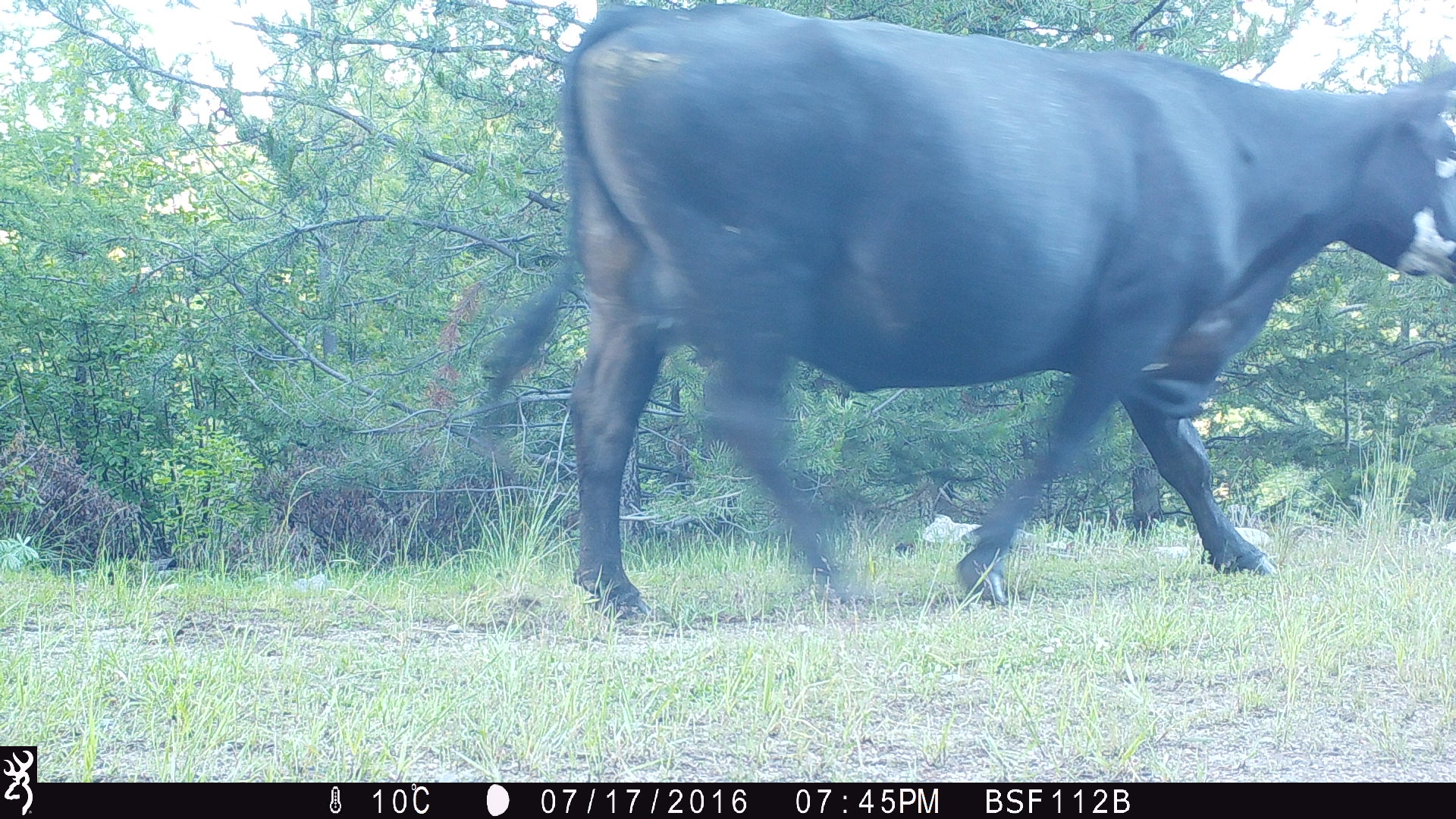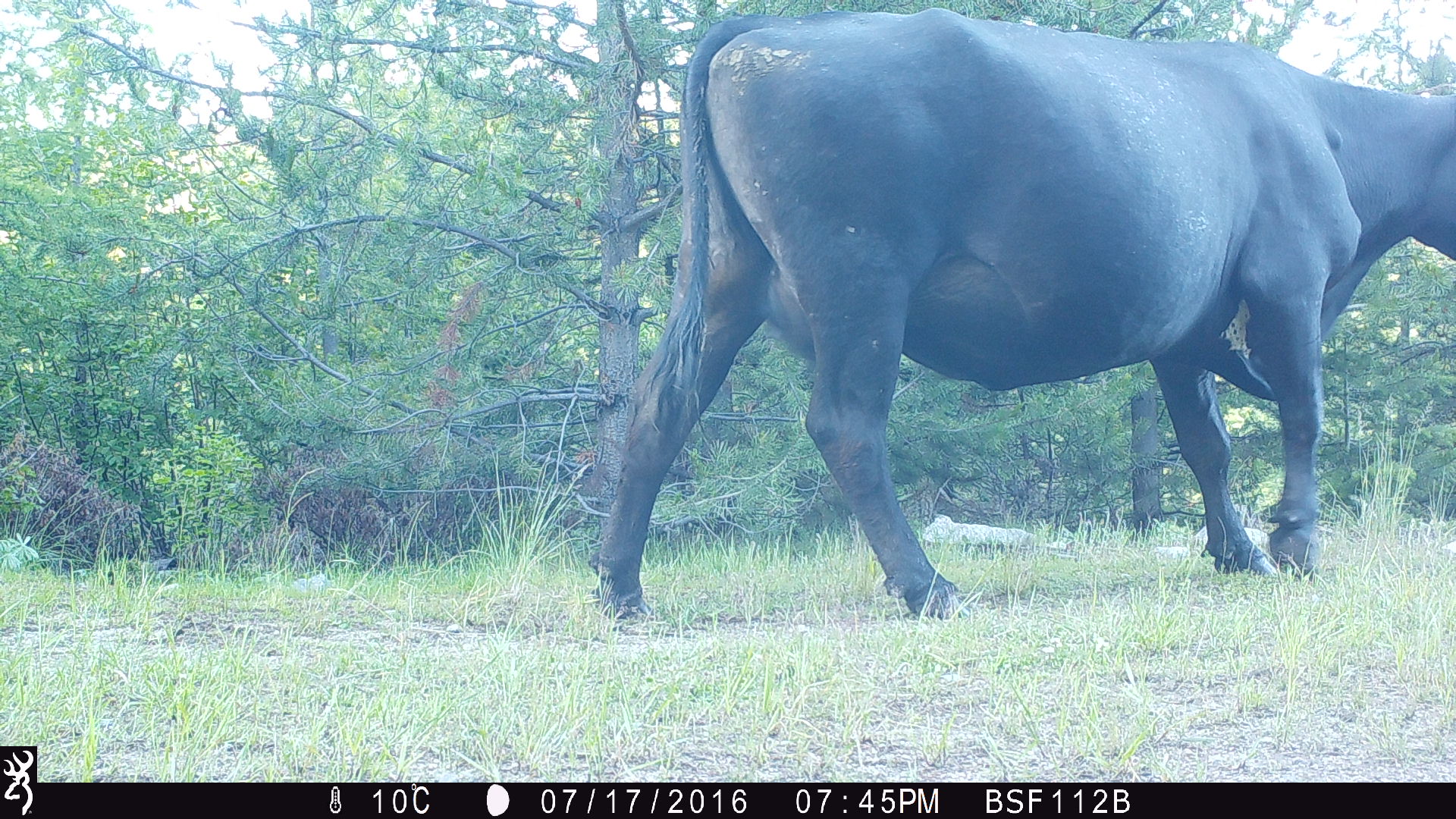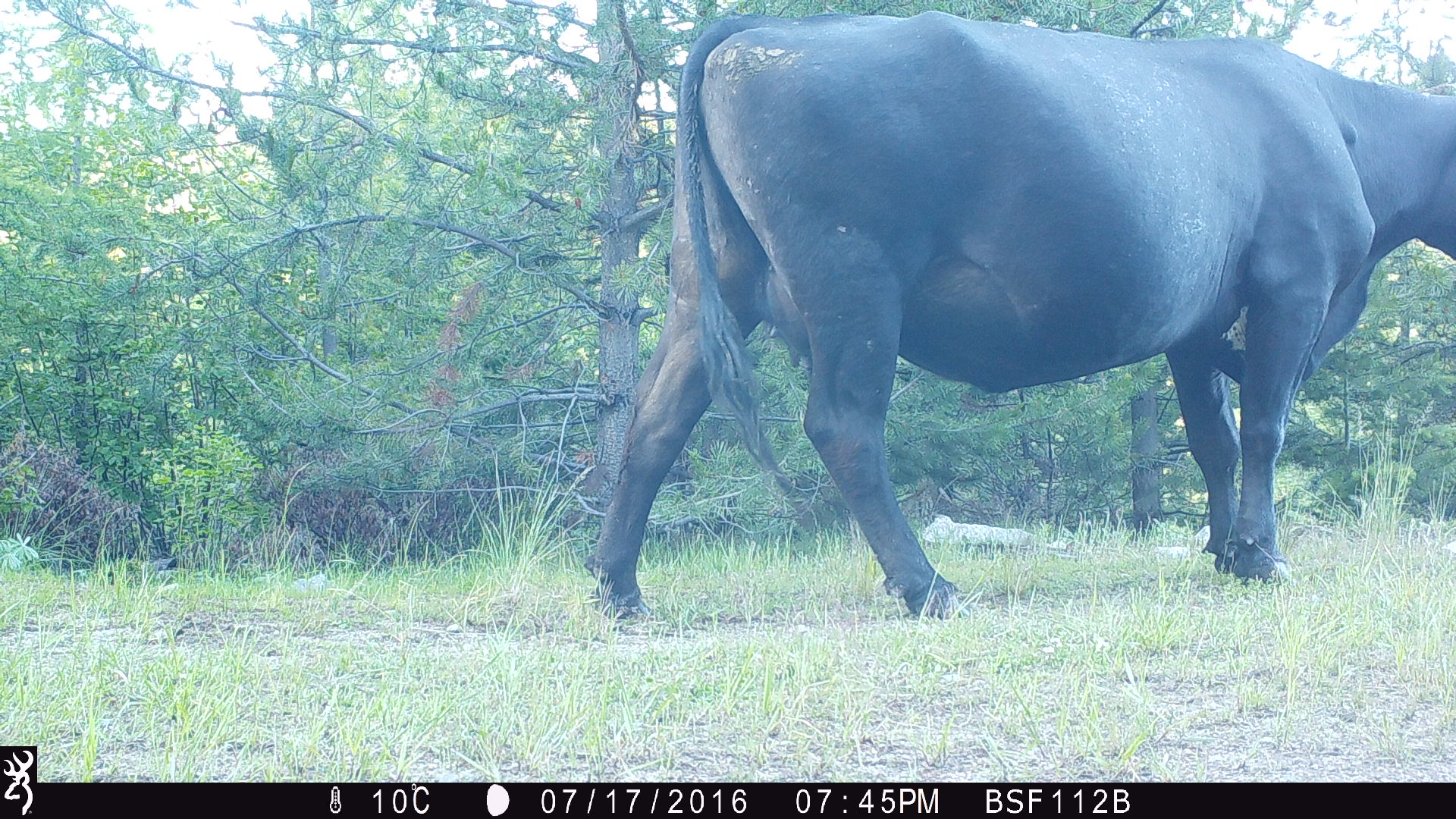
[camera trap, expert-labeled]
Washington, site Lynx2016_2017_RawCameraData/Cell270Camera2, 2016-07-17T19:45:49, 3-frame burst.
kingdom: Animalia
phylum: Chordata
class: Mammalia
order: Artiodactyla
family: Bovidae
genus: Bos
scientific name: Bos taurus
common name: domestic cattle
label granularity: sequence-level